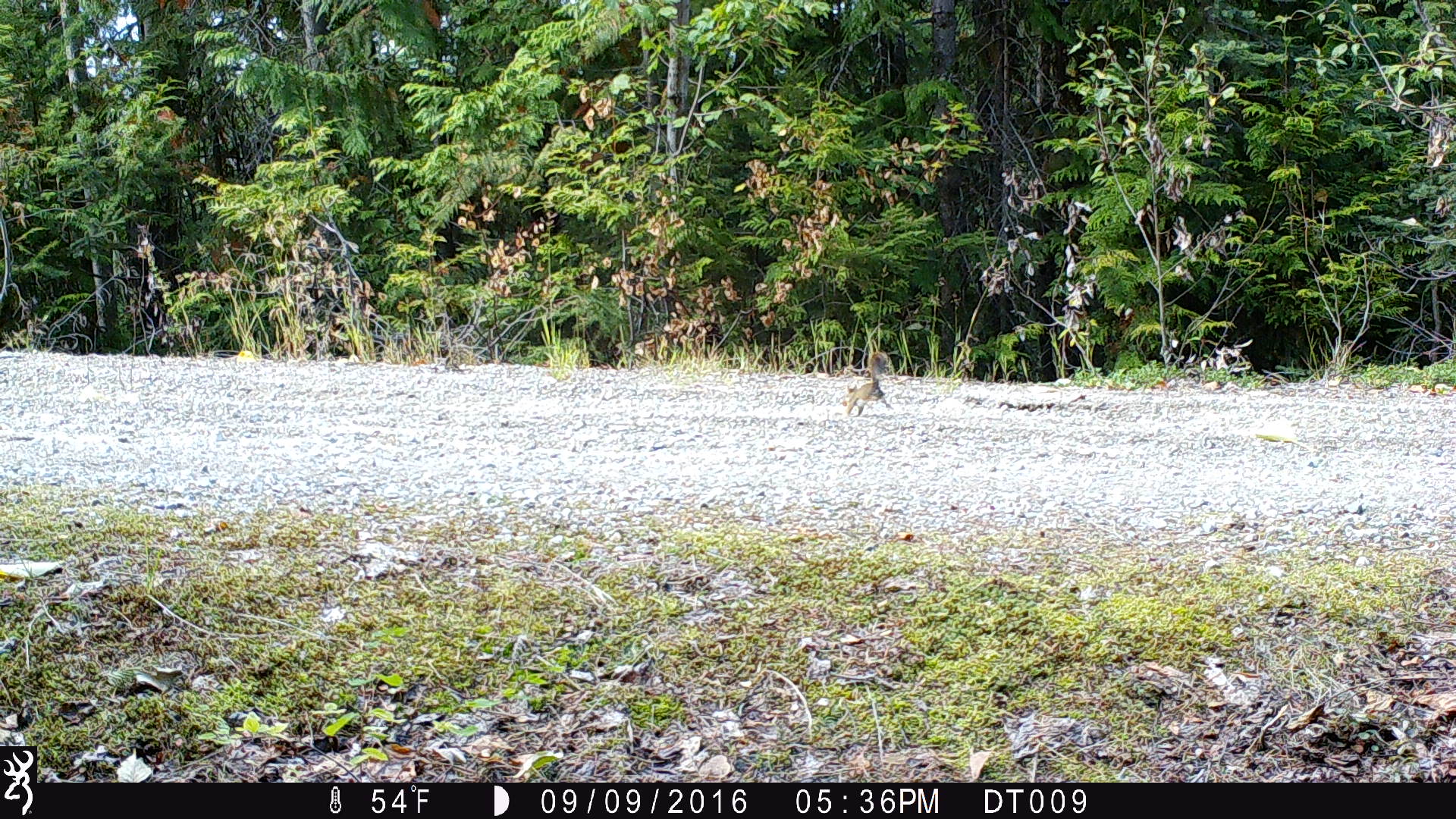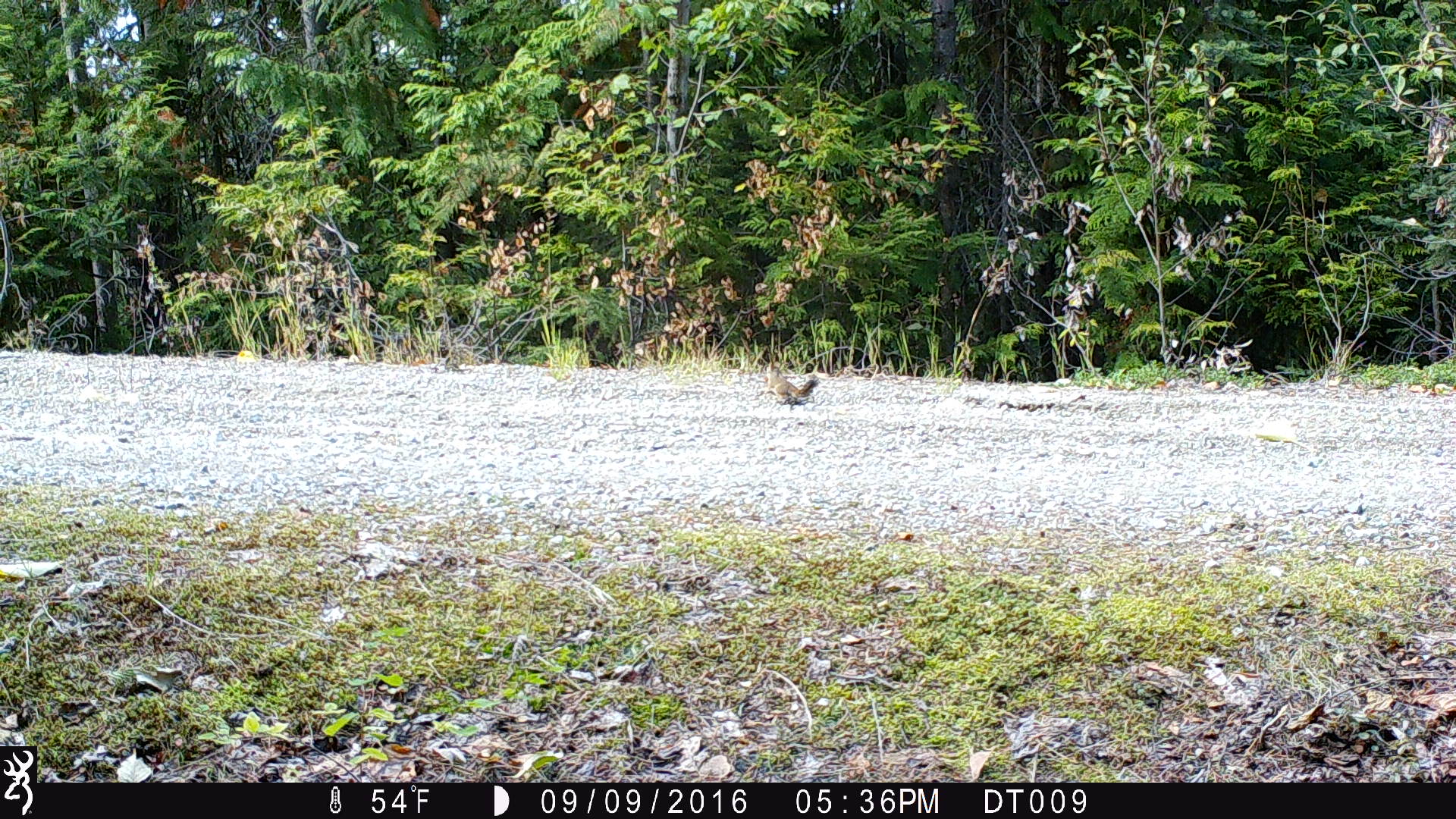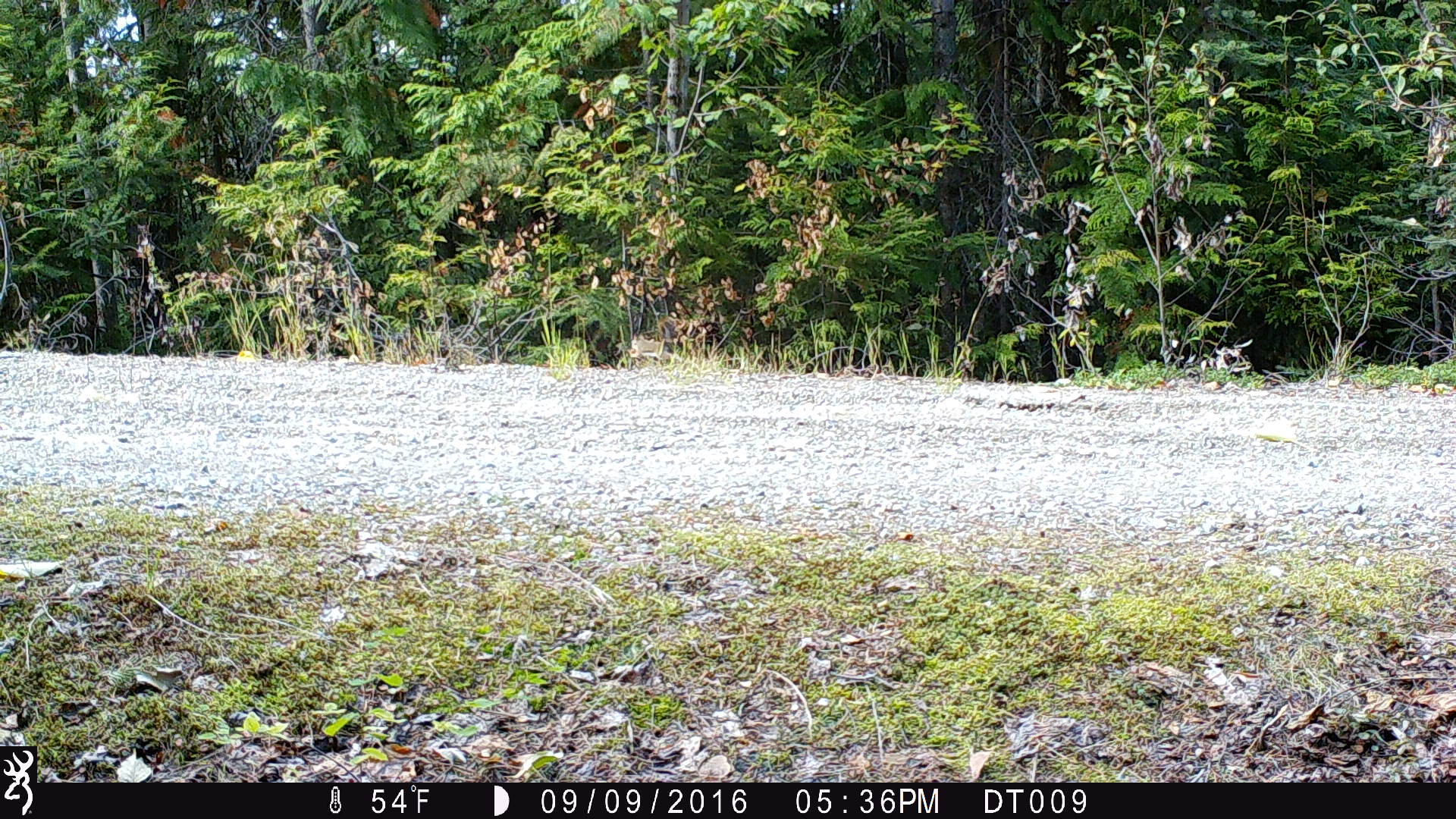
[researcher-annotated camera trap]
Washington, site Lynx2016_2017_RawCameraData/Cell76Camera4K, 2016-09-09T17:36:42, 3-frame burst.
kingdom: Animalia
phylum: Chordata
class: Mammalia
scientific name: Mammalia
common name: small mammal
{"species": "small mammal (Mammalia)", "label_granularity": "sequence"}